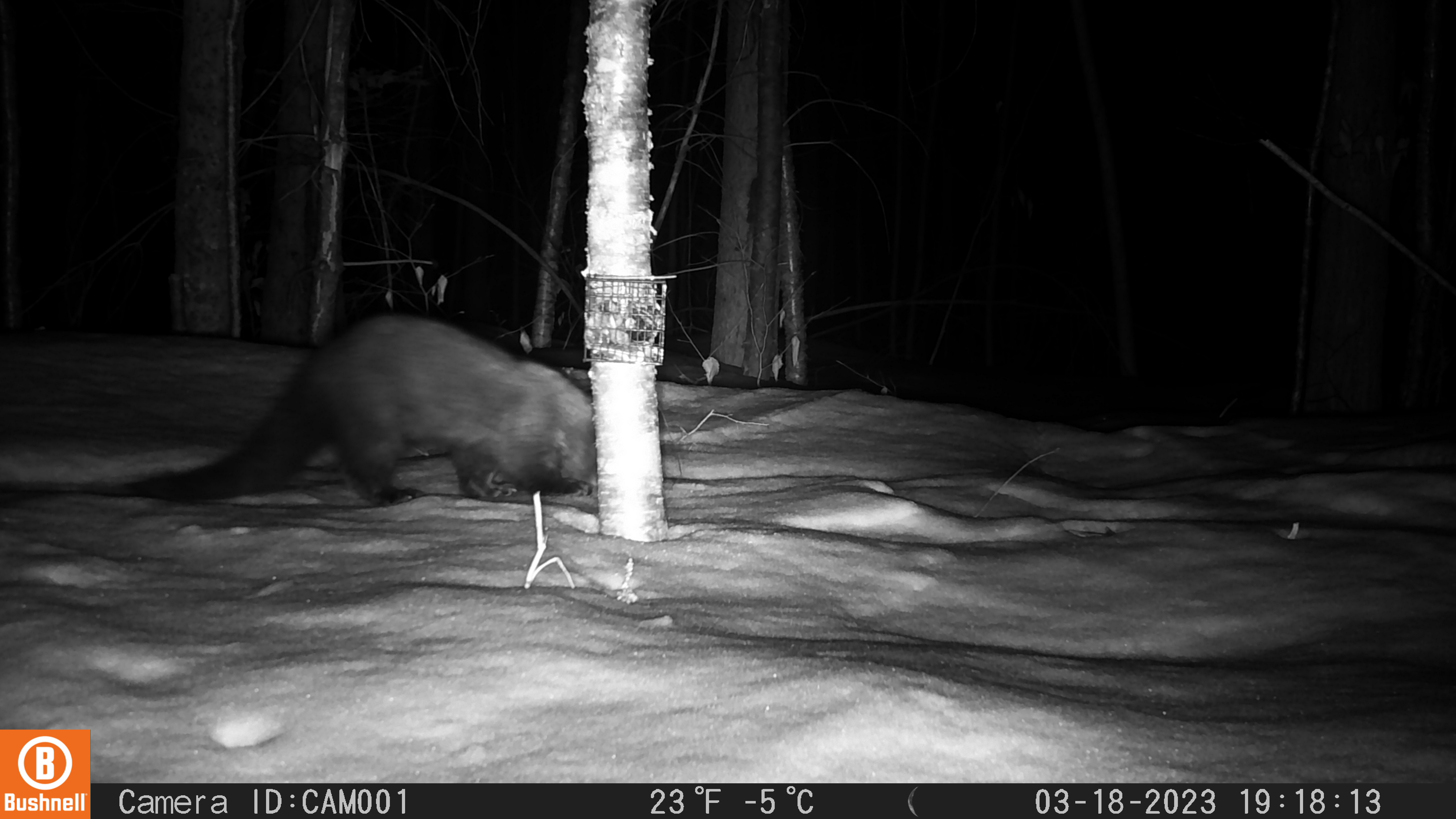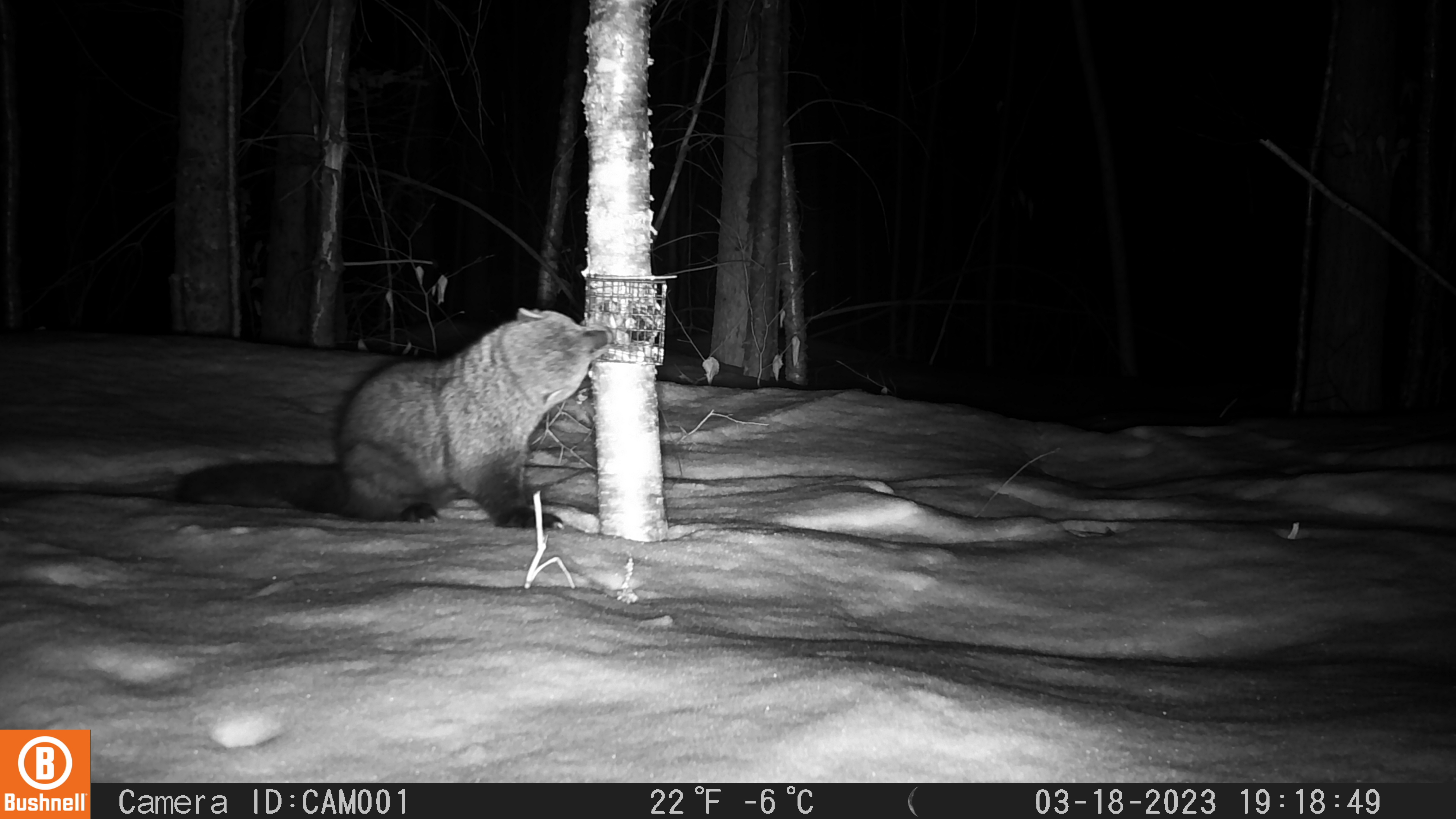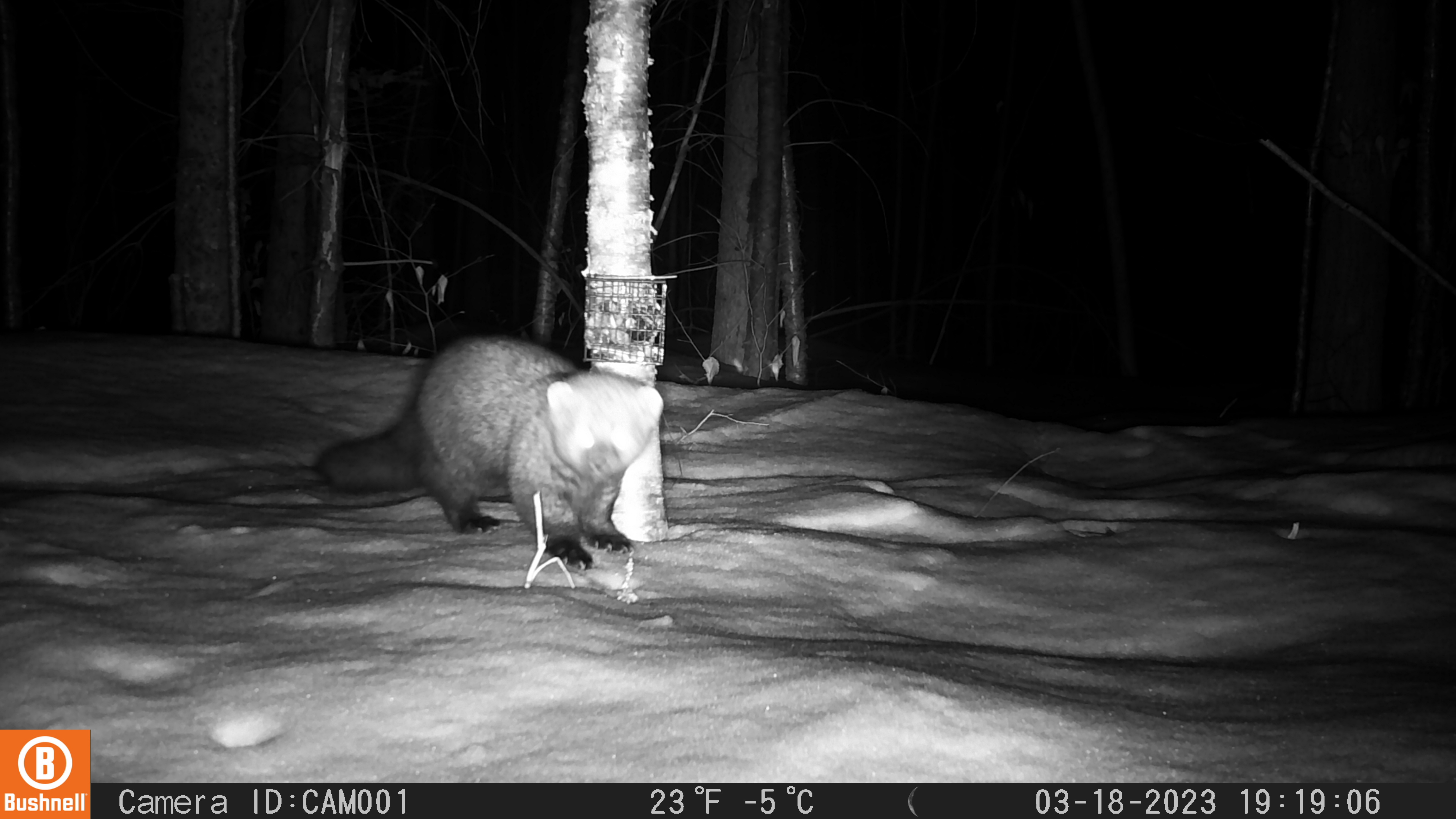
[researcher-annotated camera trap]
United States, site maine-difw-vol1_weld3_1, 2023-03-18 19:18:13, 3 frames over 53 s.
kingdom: Animalia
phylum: Chordata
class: Mammalia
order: Carnivora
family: Mustelidae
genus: Pekania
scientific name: Pekania pennanti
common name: fisher